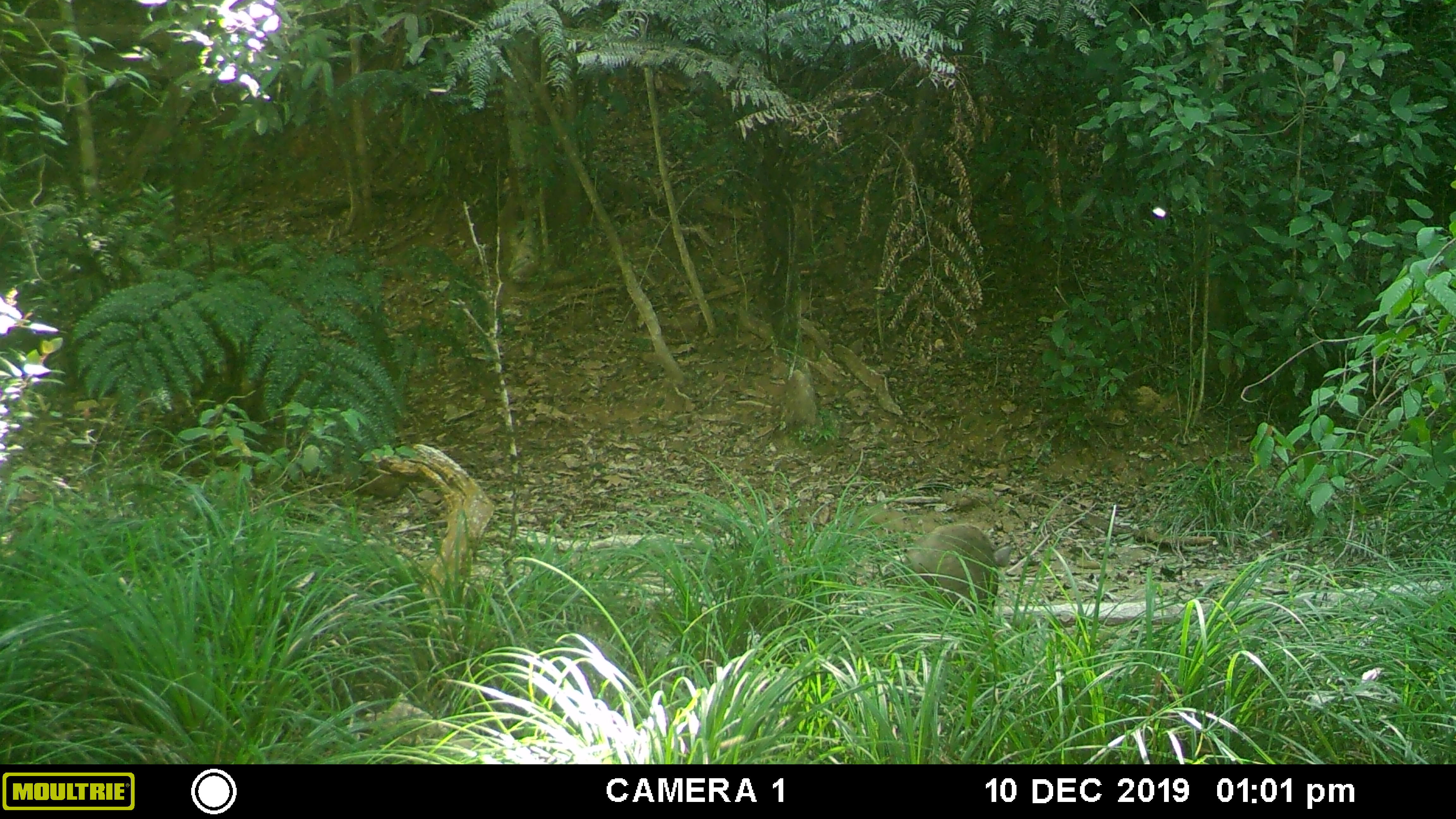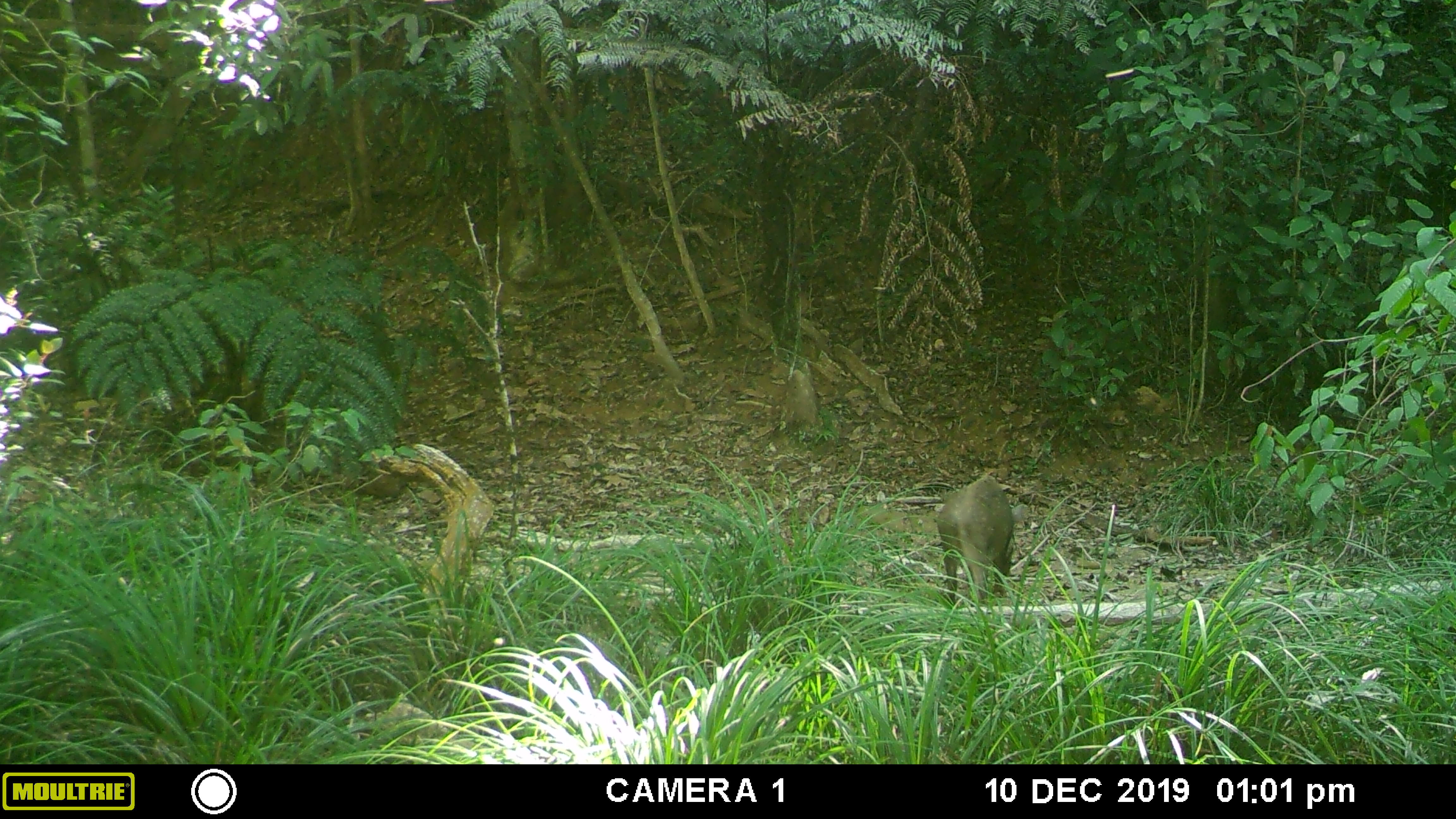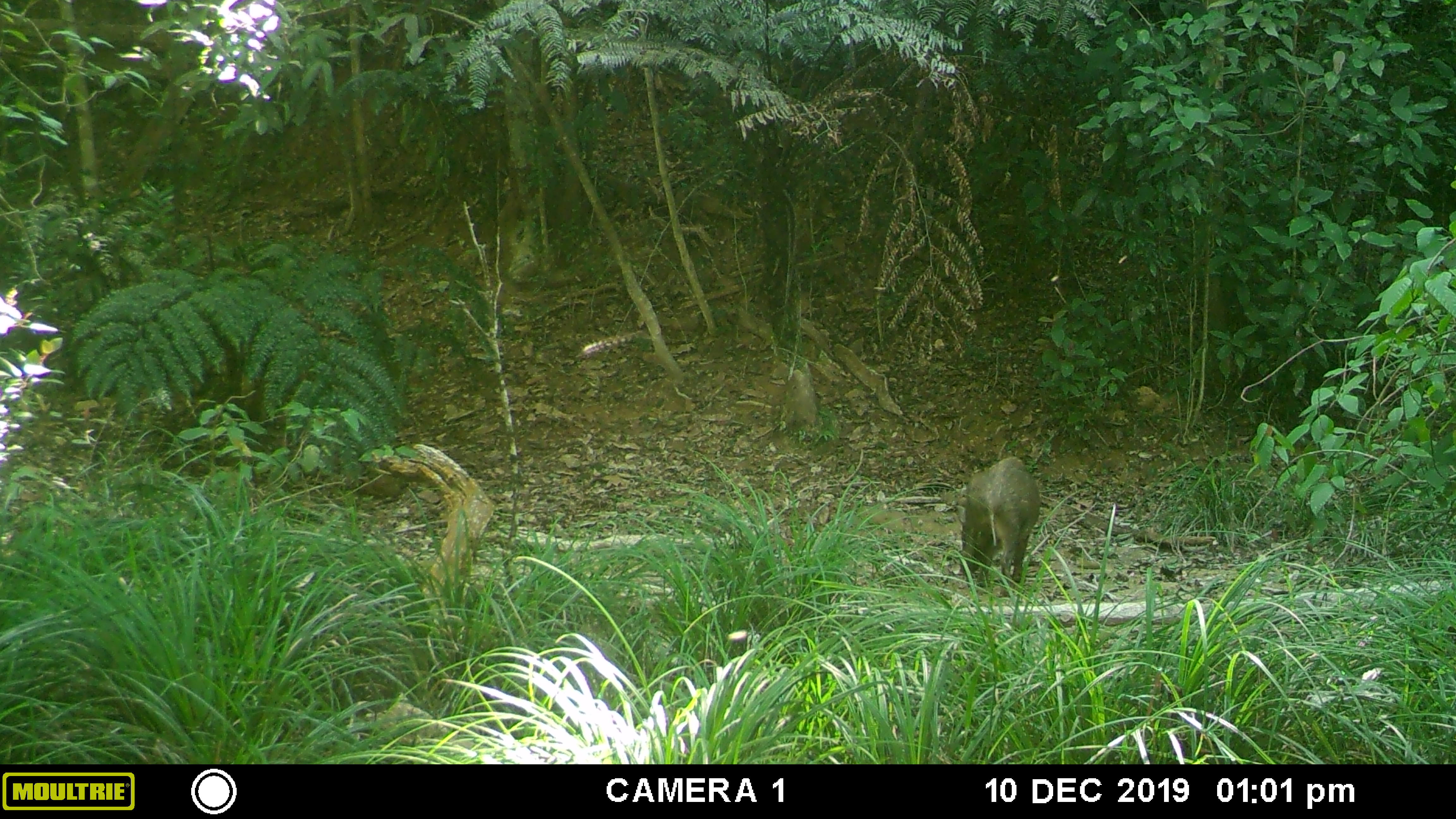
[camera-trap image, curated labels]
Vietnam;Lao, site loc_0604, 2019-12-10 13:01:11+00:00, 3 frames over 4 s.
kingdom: Animalia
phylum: Chordata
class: Mammalia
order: Artiodactyla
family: Suidae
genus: Sus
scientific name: Sus scrofa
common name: eurasian wild pig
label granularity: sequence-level